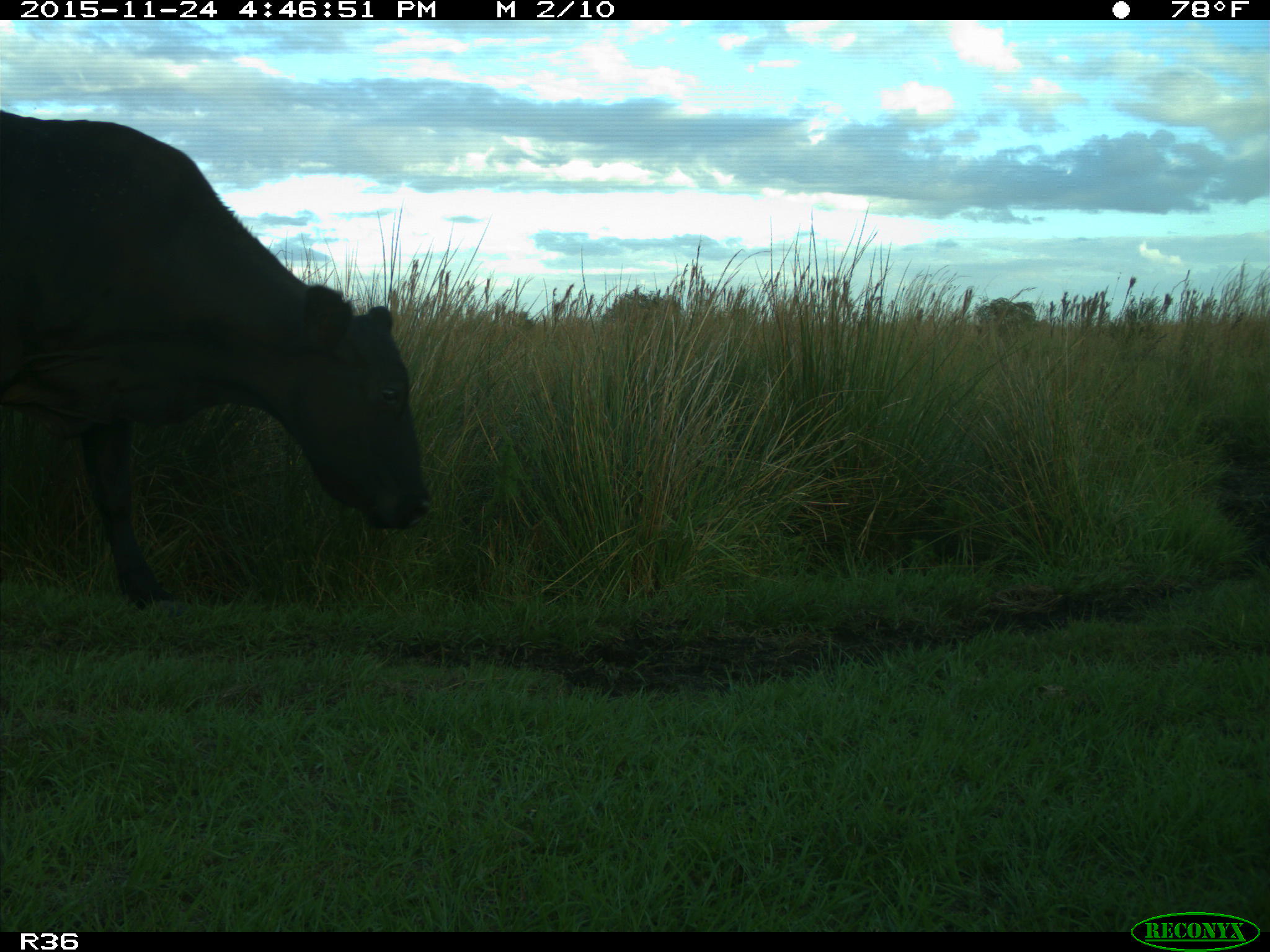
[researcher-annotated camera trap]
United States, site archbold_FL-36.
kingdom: Animalia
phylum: Chordata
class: Mammalia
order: Artiodactyla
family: Bovidae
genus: Bos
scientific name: Bos taurus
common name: domestic cow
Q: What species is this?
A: Bos taurus (domestic cow).